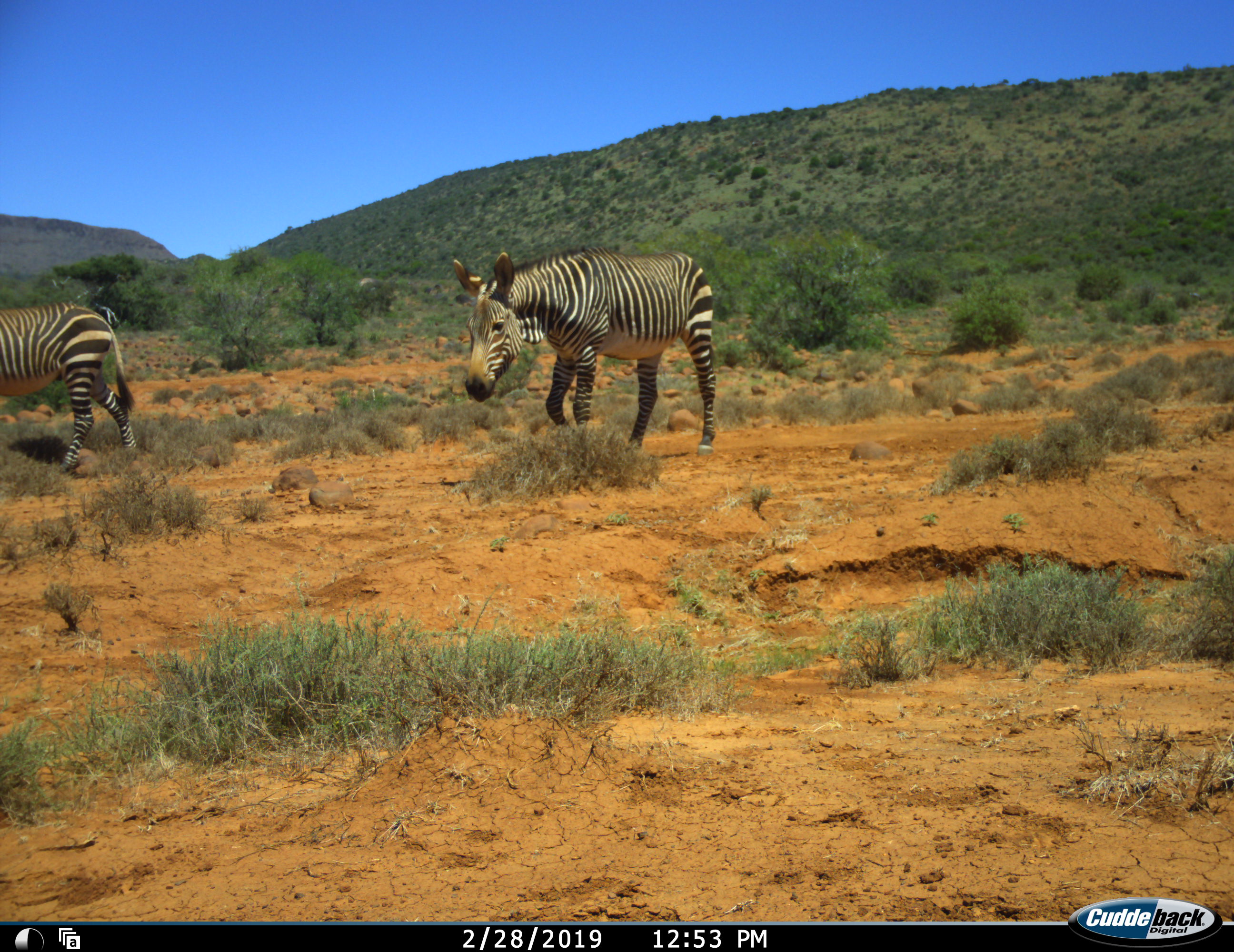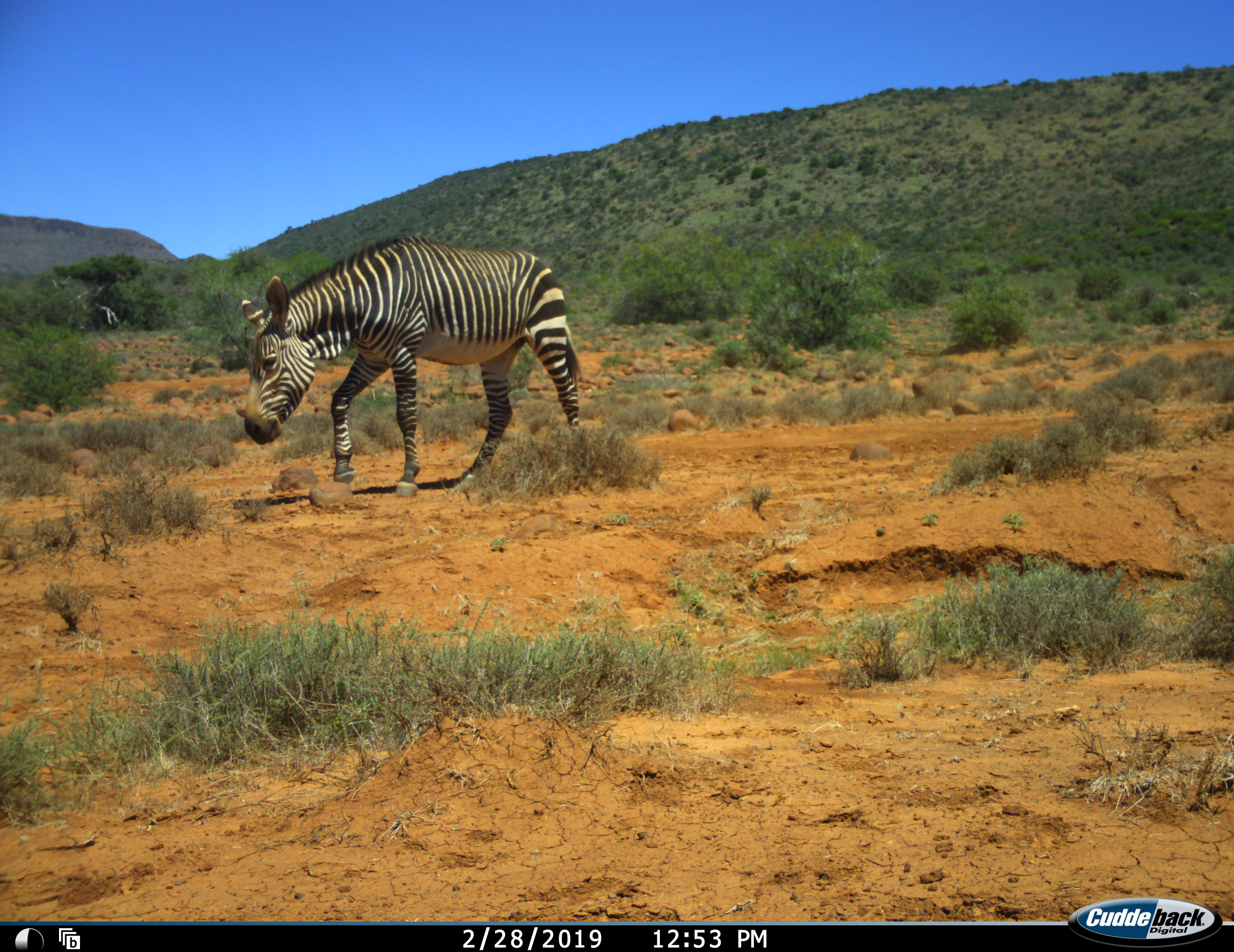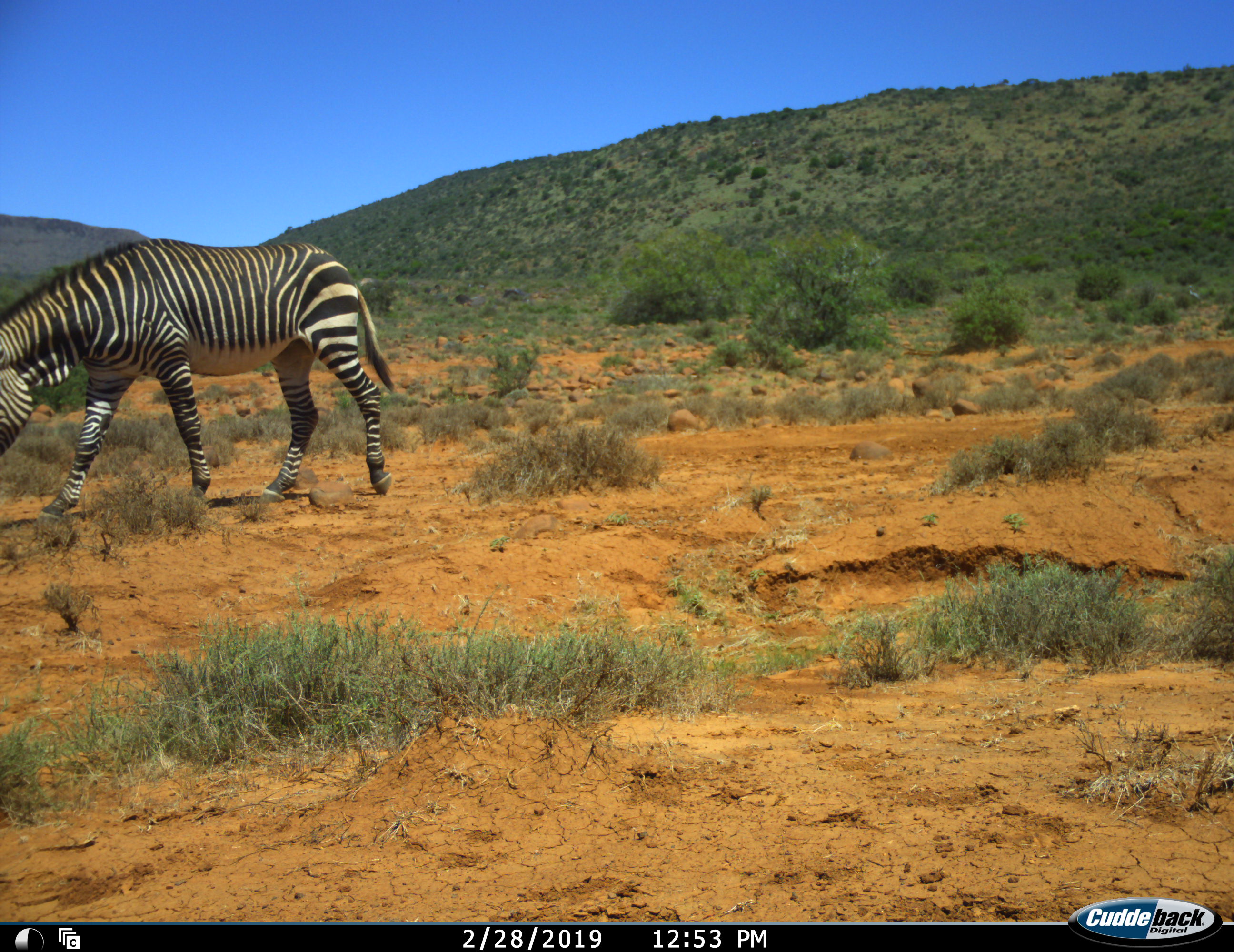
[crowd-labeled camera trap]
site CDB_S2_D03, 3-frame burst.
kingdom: Animalia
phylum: Chordata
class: Mammalia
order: Perissodactyla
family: Equidae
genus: Equus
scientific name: Equus zebra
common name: mountain zebra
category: zebramountain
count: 2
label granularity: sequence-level